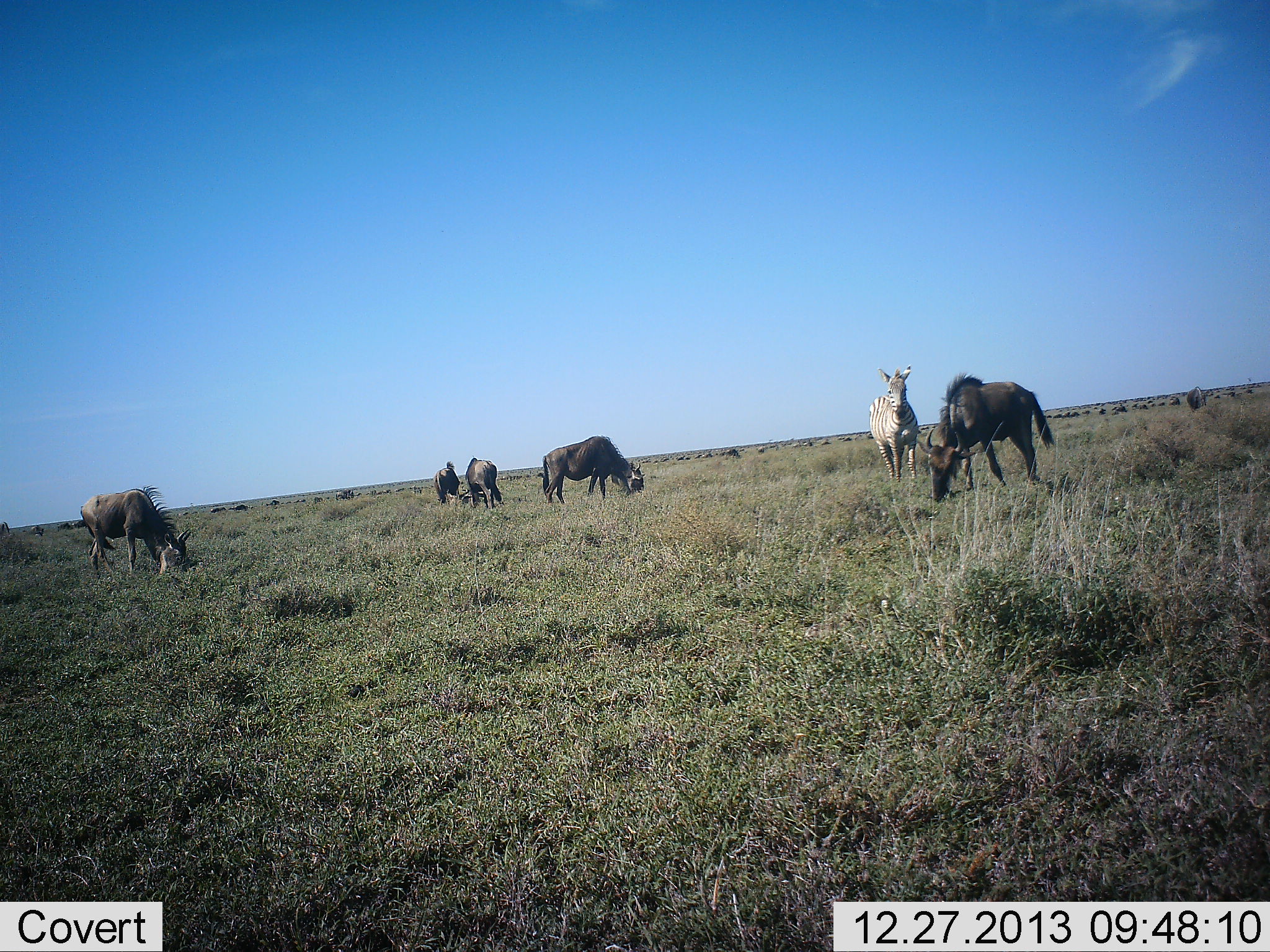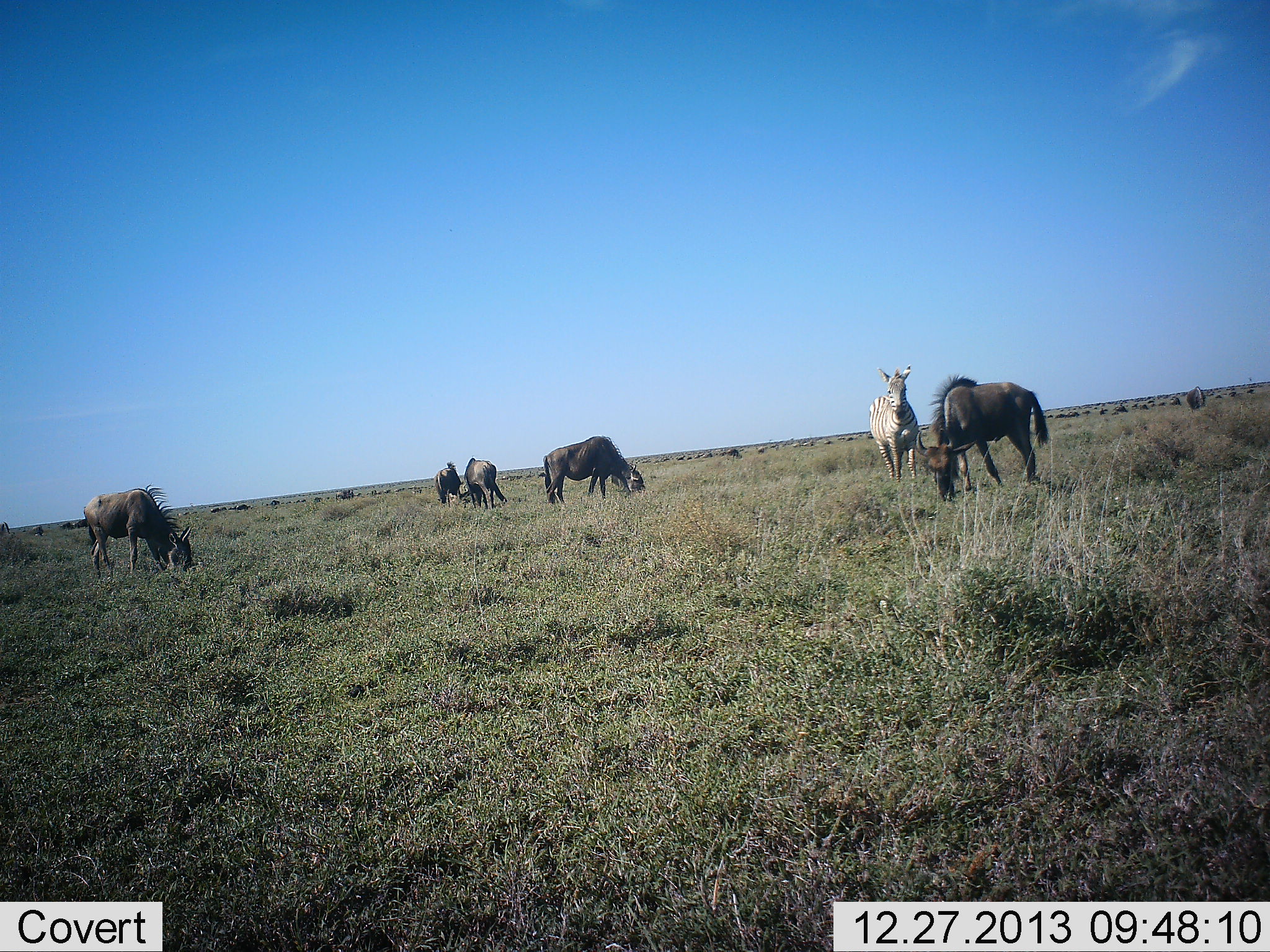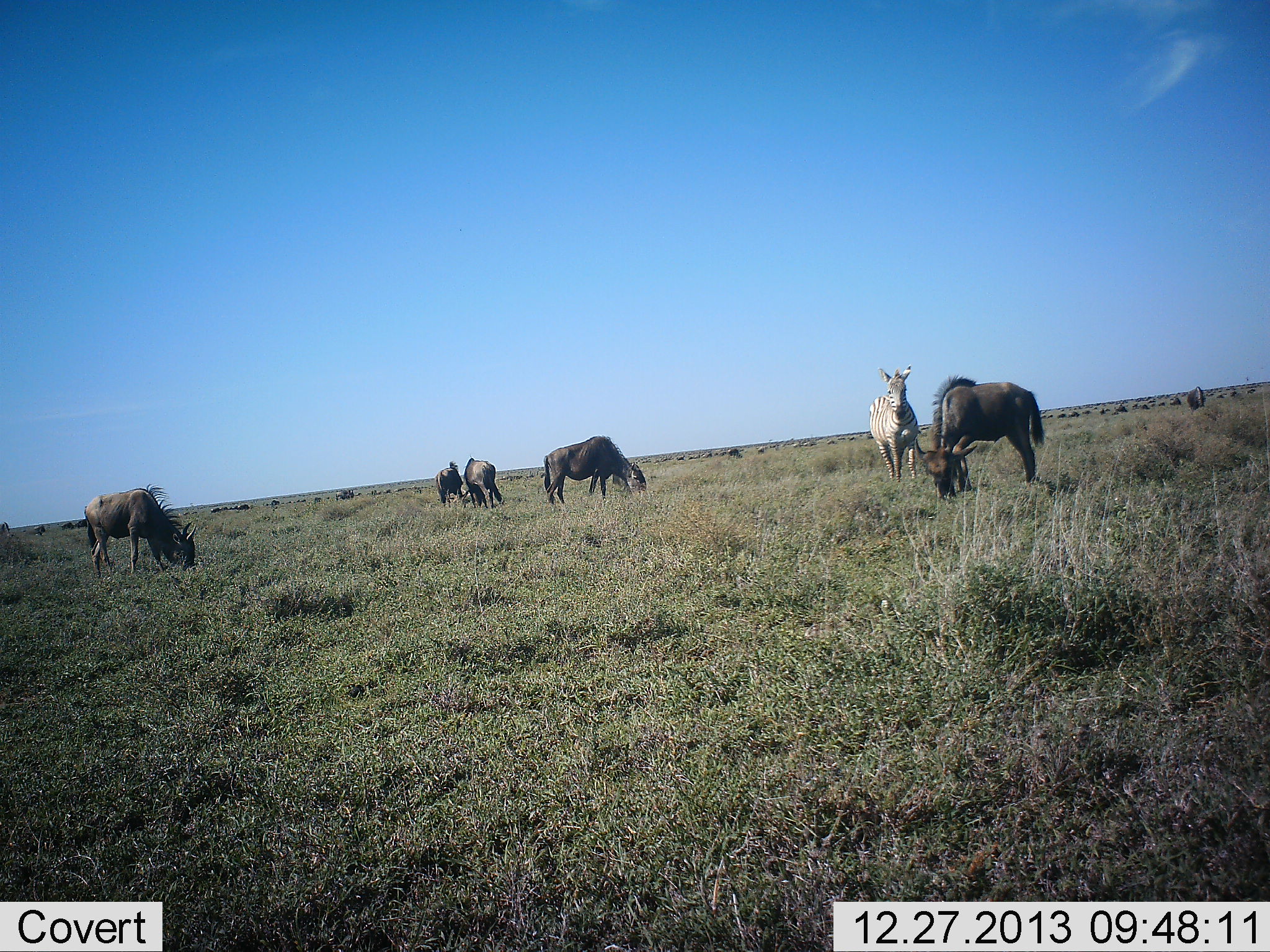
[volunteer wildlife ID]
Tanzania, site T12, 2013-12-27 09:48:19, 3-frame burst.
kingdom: Animalia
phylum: Chordata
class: Mammalia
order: Artiodactyla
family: Bovidae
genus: Connochaetes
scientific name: Connochaetes taurinus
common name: blue wildebeest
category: wildebeest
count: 5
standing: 0%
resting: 0%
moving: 10%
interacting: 0%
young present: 0%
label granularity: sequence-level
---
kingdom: Animalia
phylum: Chordata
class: Mammalia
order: Perissodactyla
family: Equidae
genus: Equus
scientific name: Equus quagga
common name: plains zebra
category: zebra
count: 1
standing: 100%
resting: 0%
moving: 0%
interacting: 0%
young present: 0%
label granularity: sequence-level